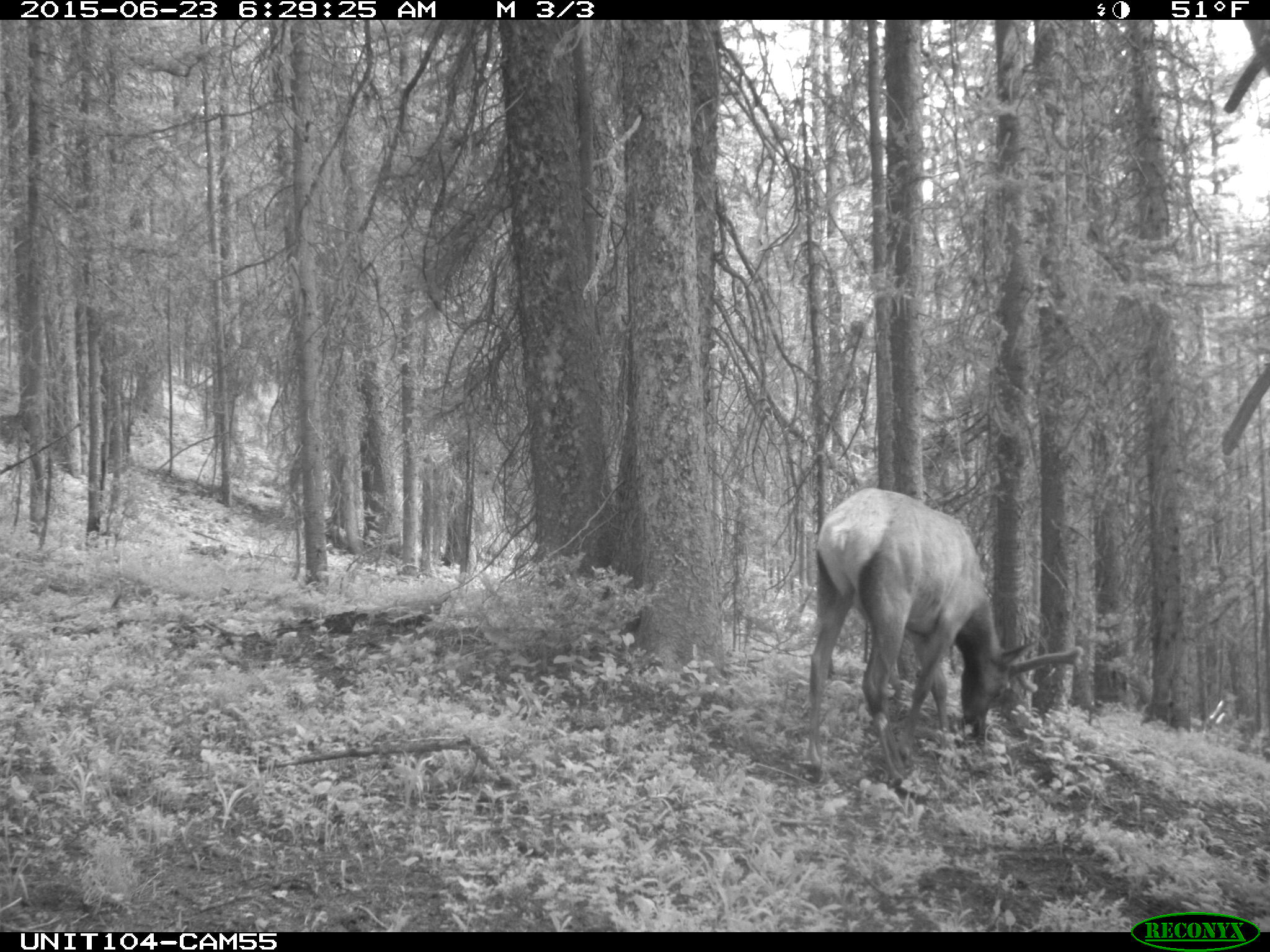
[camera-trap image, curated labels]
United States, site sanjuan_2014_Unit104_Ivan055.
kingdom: Animalia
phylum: Chordata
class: Mammalia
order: Artiodactyla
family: Cervidae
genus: Cervus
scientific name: Cervus elaphus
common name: red deer